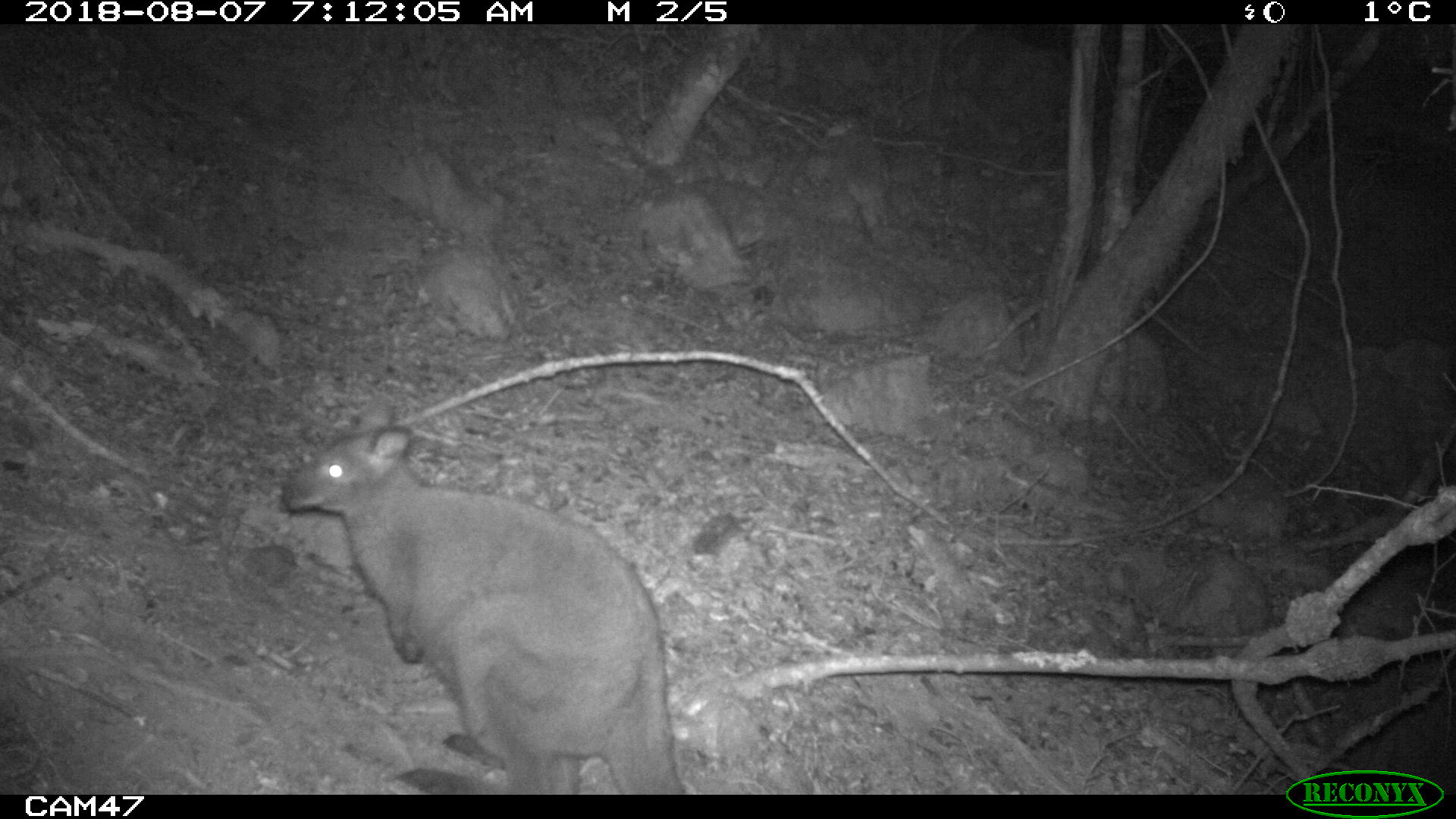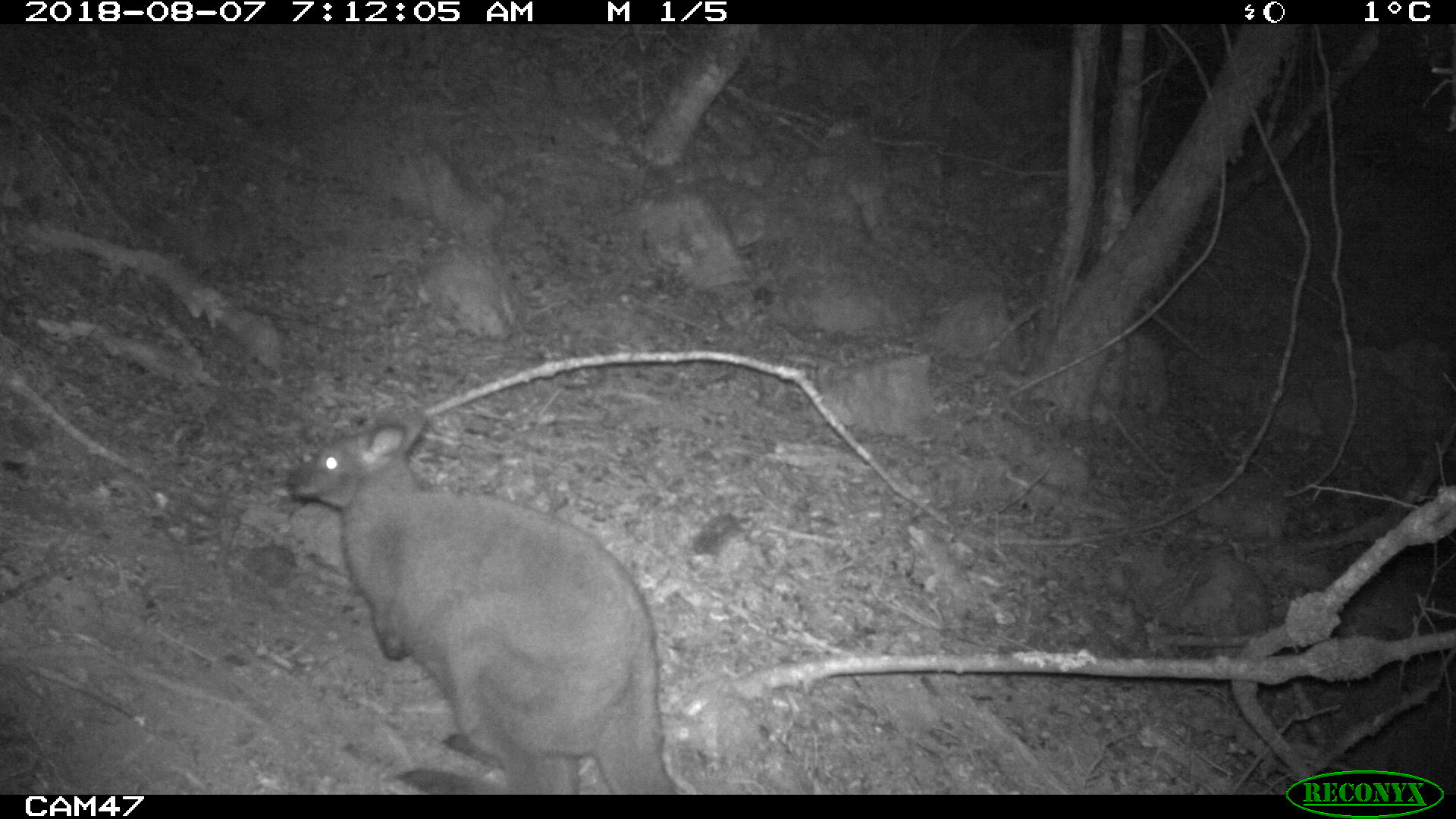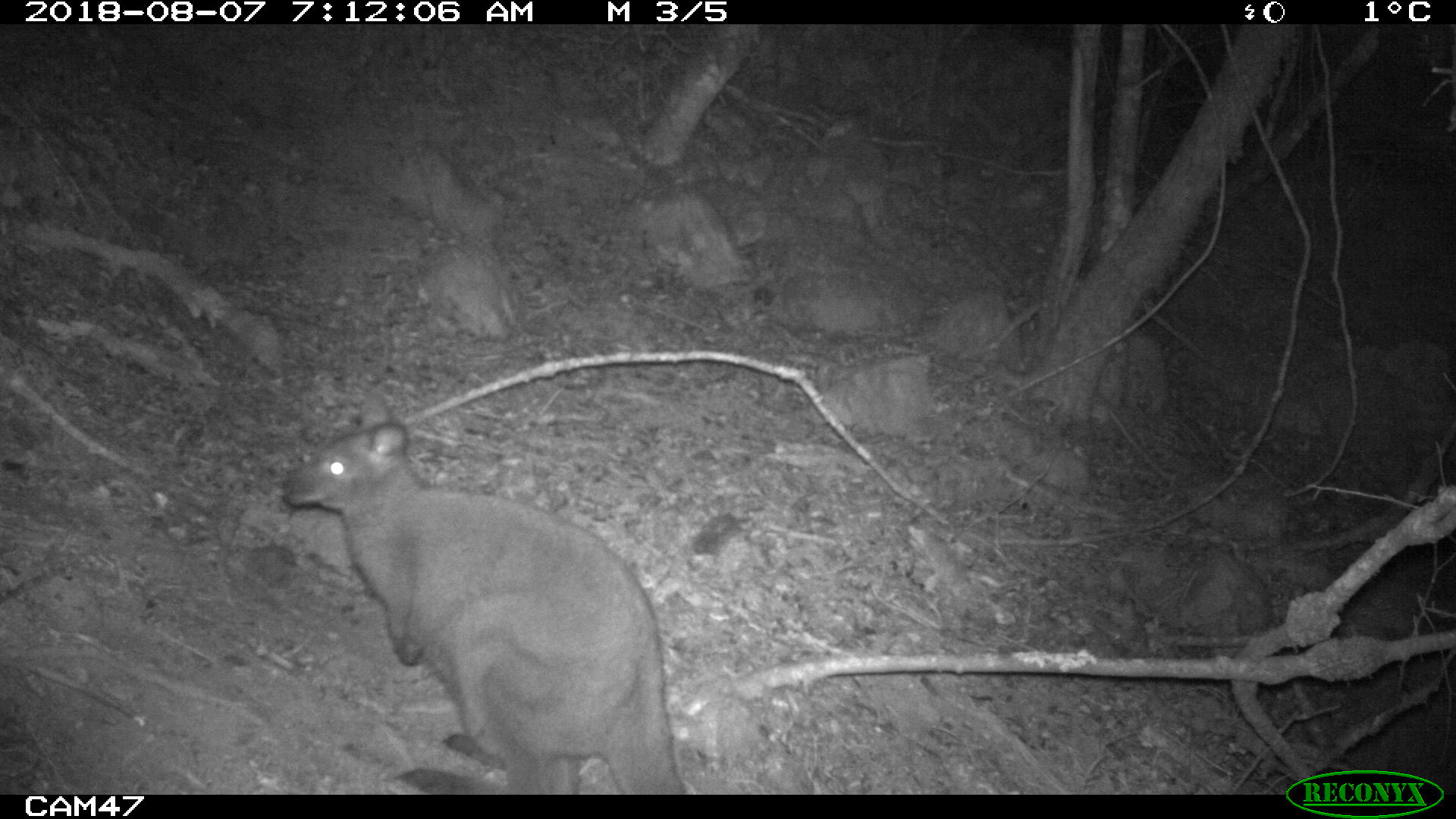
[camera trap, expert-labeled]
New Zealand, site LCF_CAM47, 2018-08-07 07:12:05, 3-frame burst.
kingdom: Animalia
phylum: Chordata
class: Mammalia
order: Diprotodontia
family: Macropodidae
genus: Notamacropus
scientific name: Notamacropus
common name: wallaby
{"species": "wallaby (Notamacropus)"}